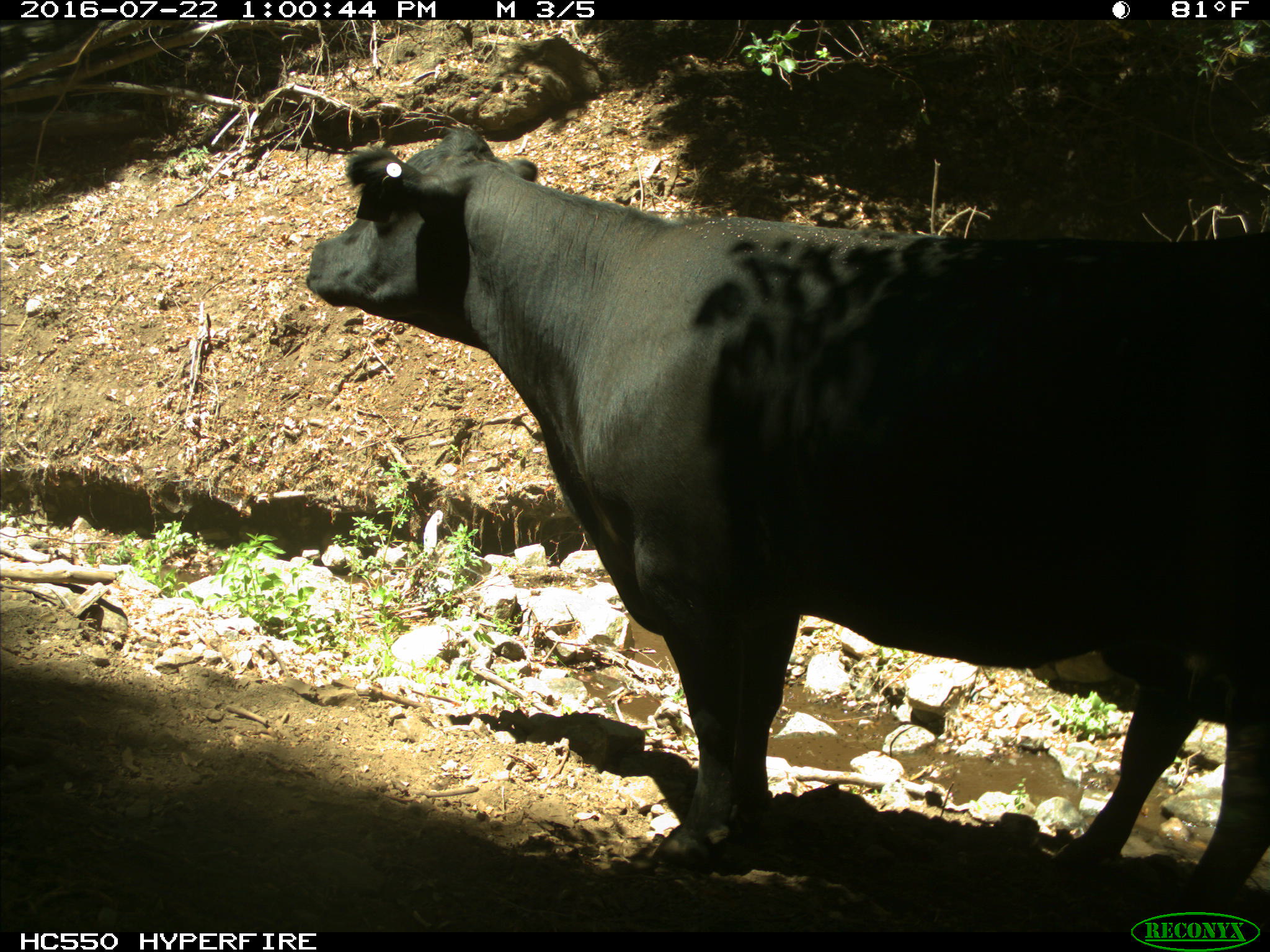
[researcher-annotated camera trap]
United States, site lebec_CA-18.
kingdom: Animalia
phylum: Chordata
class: Mammalia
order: Artiodactyla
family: Bovidae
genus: Bos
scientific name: Bos taurus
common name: domestic cow